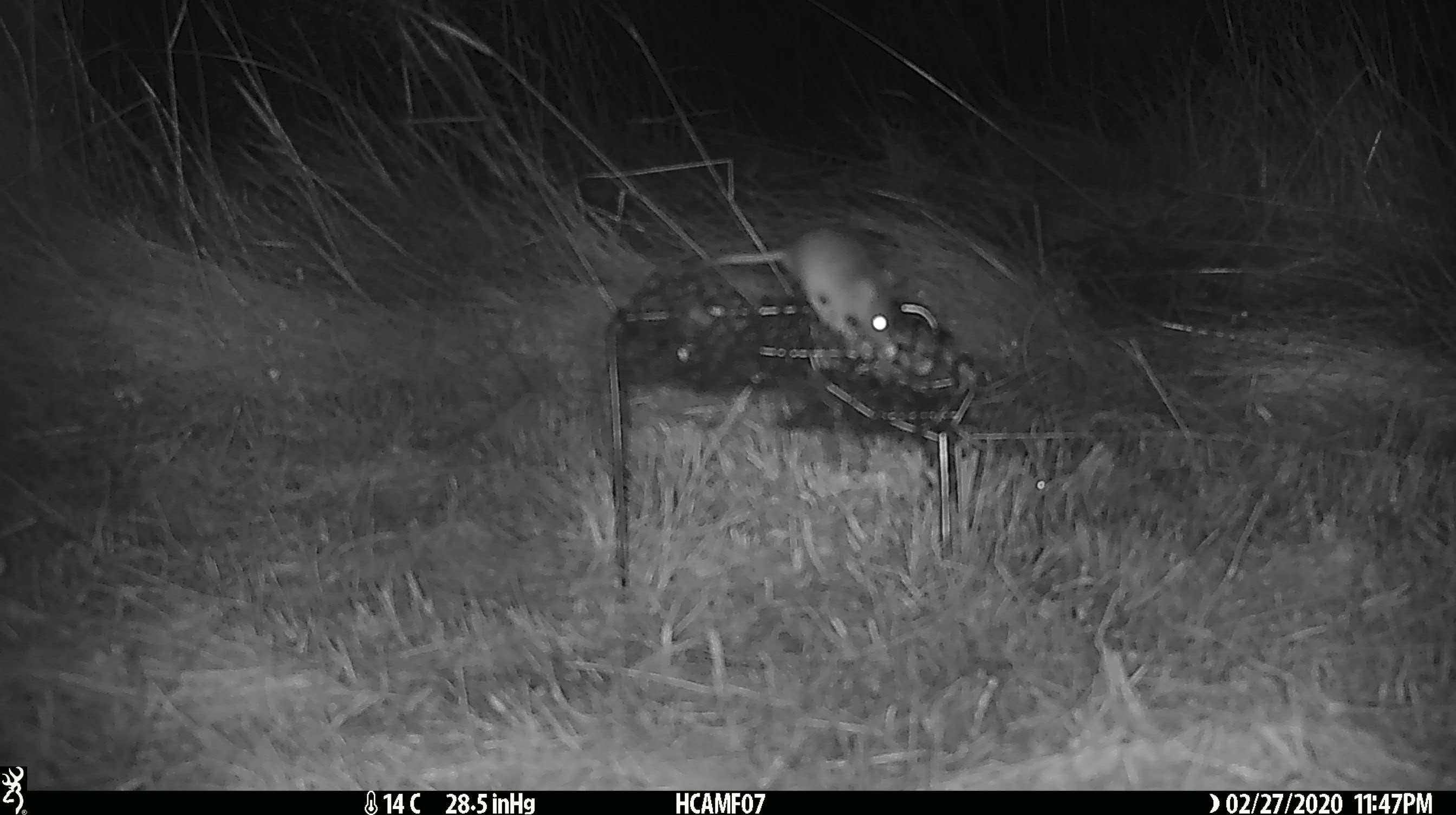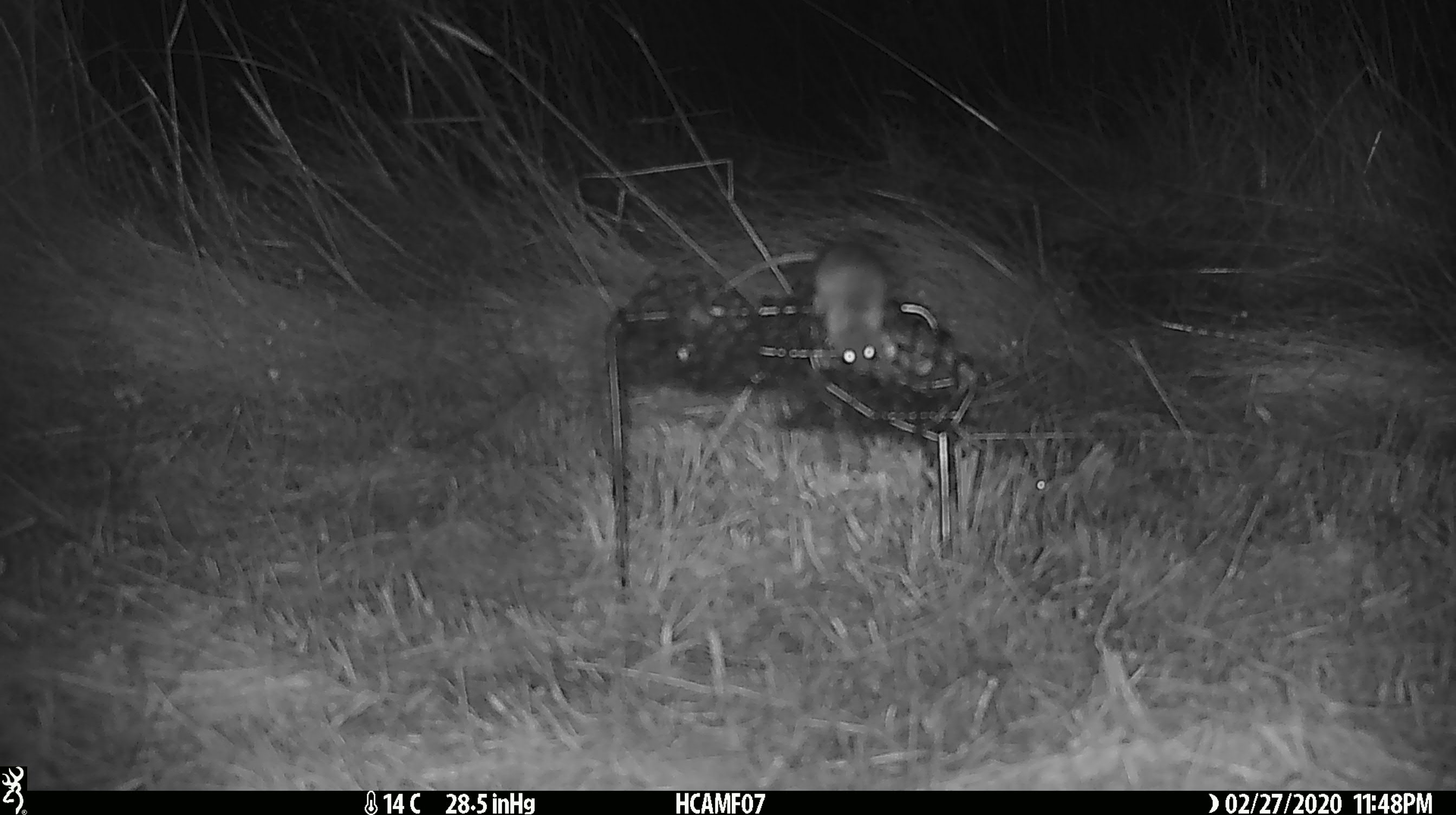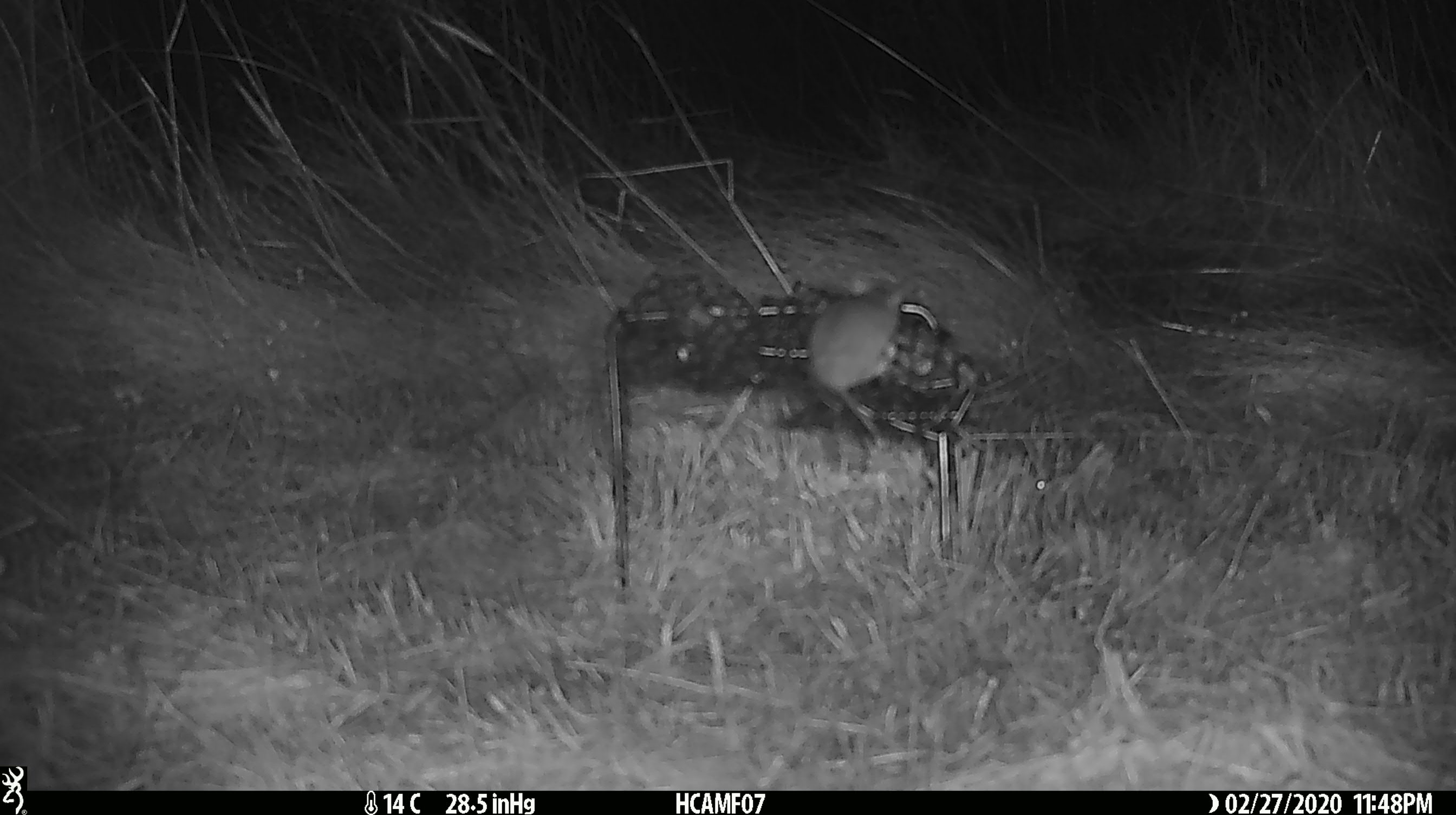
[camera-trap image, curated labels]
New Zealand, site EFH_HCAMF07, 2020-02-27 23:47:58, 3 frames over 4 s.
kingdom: Animalia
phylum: Chordata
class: Mammalia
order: Rodentia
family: Muridae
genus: Mus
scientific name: Mus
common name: mouse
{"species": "mouse (Mus)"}